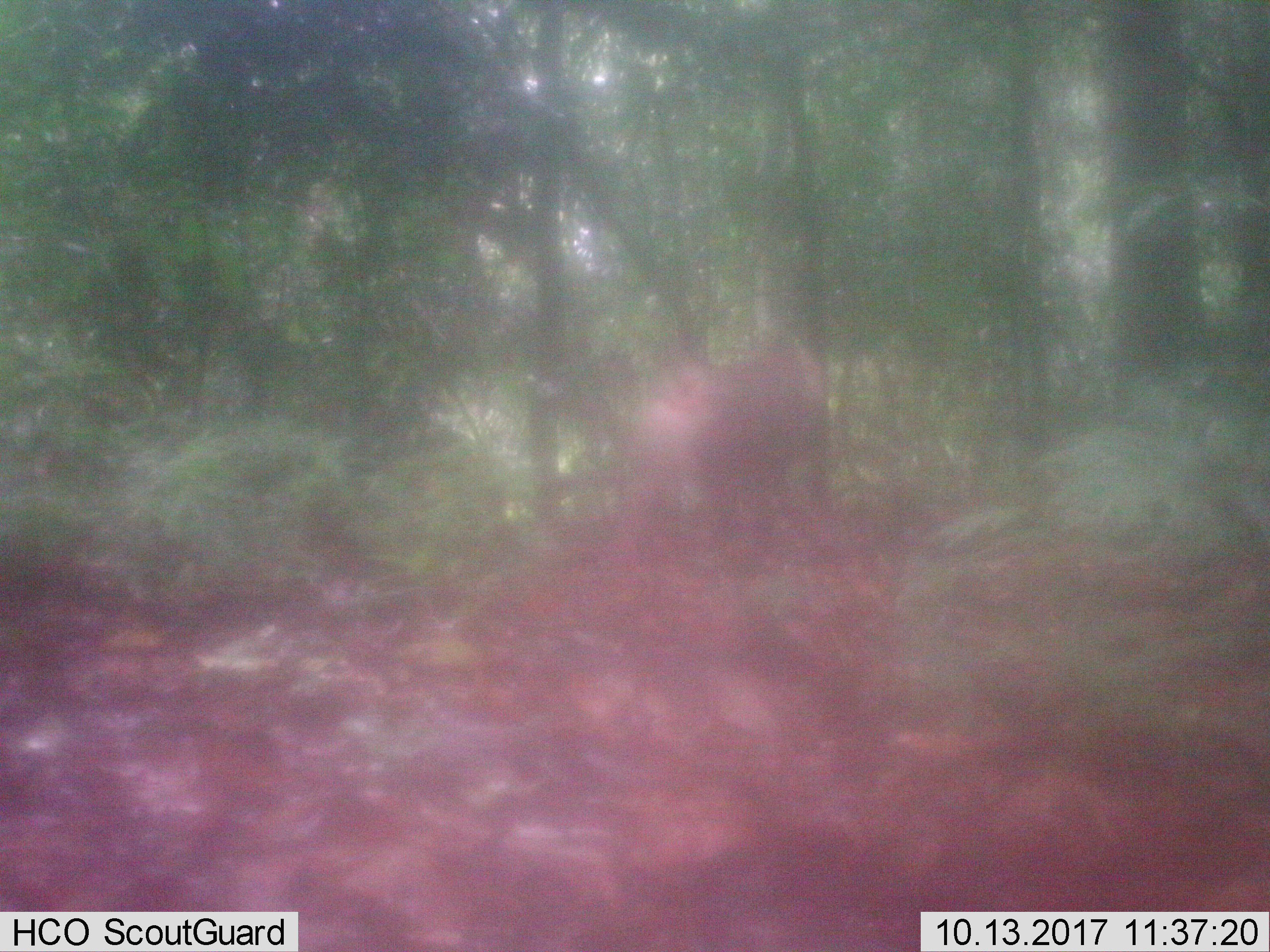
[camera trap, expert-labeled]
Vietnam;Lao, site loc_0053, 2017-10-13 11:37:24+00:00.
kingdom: Animalia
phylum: Chordata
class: Mammalia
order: Primates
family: Cercopithecidae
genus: Macaca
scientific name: Macaca nemestrina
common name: pig-tailed macaque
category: pig tailed macaque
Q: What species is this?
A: Pig tailed macaque (pig-tailed macaque) (Macaca nemestrina).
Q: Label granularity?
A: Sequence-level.